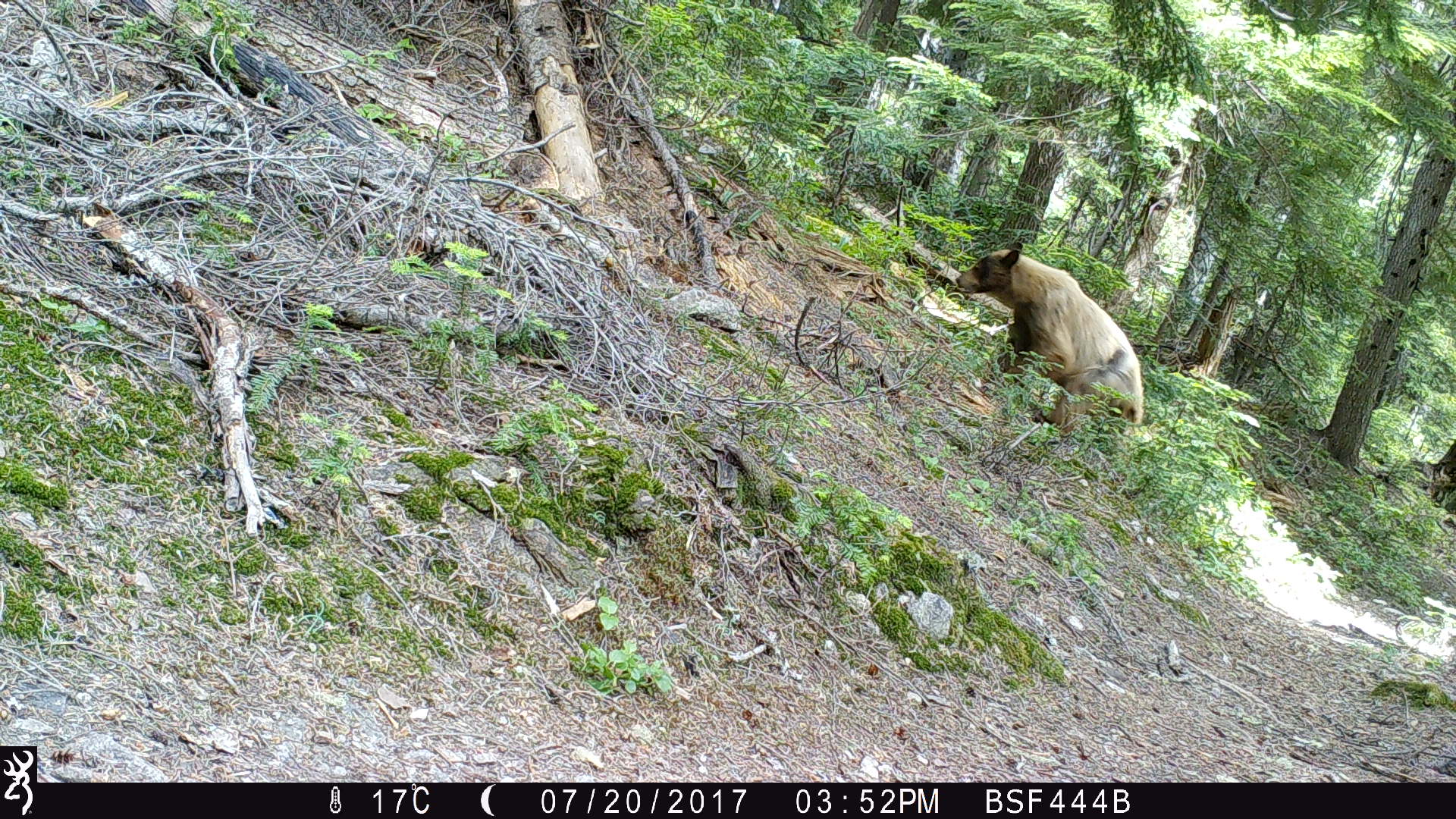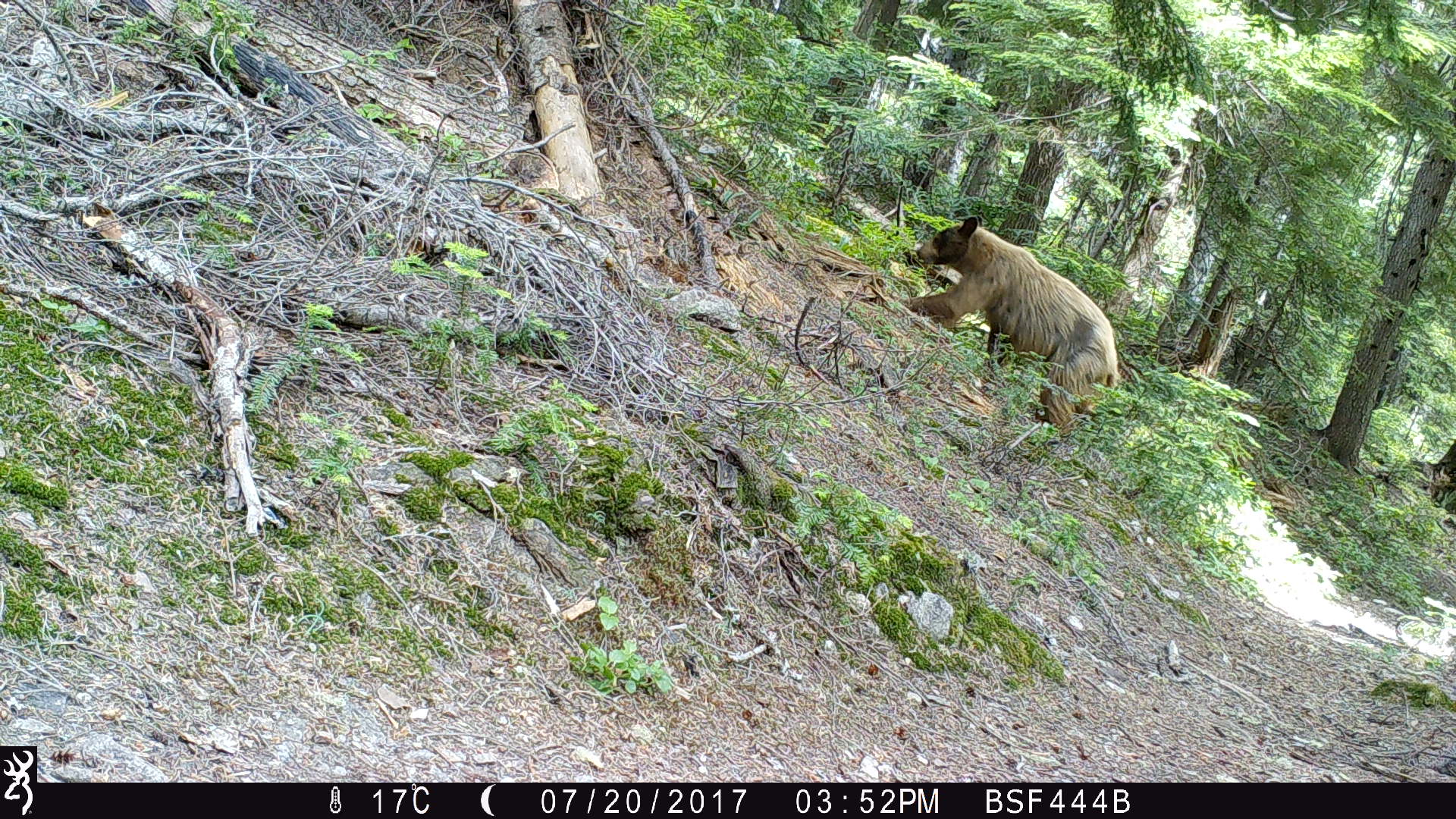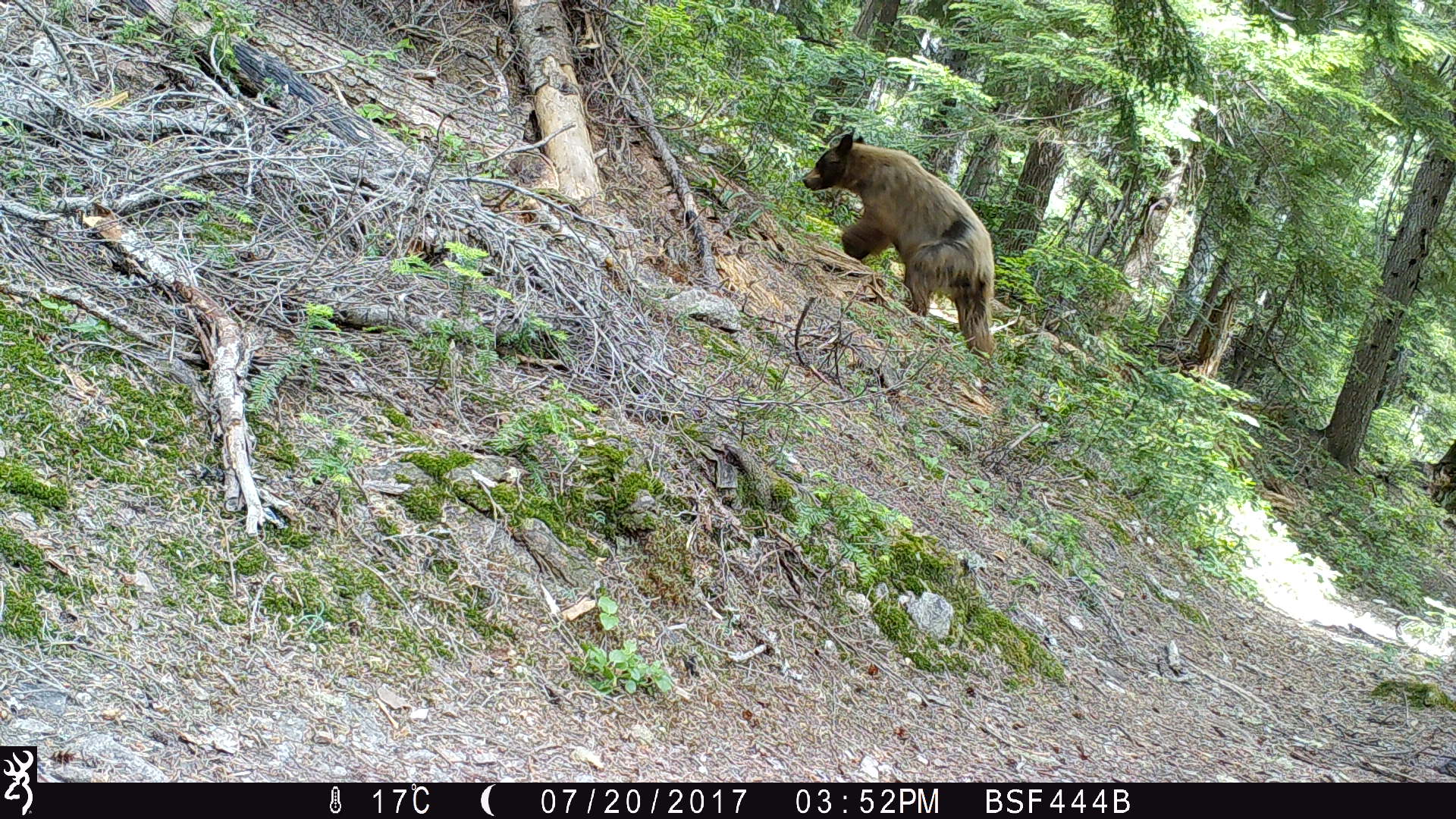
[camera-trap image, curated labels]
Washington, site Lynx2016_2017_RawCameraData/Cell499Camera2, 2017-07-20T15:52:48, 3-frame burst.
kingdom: Animalia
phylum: Chordata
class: Mammalia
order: Carnivora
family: Ursidae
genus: Ursus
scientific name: Ursus americanus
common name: american black bear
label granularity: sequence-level